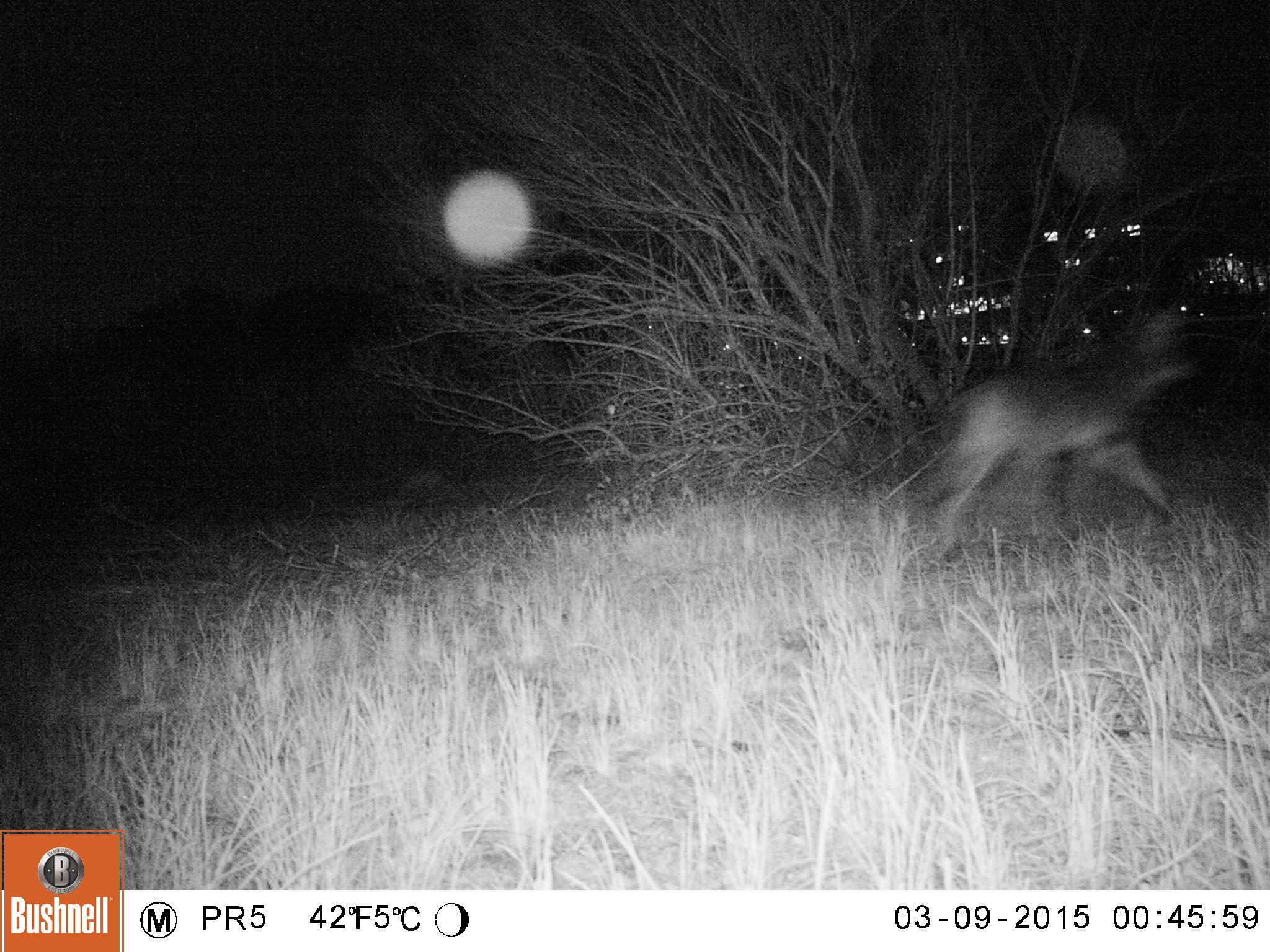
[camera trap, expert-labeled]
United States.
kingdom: Animalia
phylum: Chordata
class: Mammalia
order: Carnivora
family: Canidae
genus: Canis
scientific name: Canis latrans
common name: coyote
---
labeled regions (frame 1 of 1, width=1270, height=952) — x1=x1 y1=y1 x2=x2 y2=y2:
Coyote: x1=890 y1=304 x2=1207 y2=559